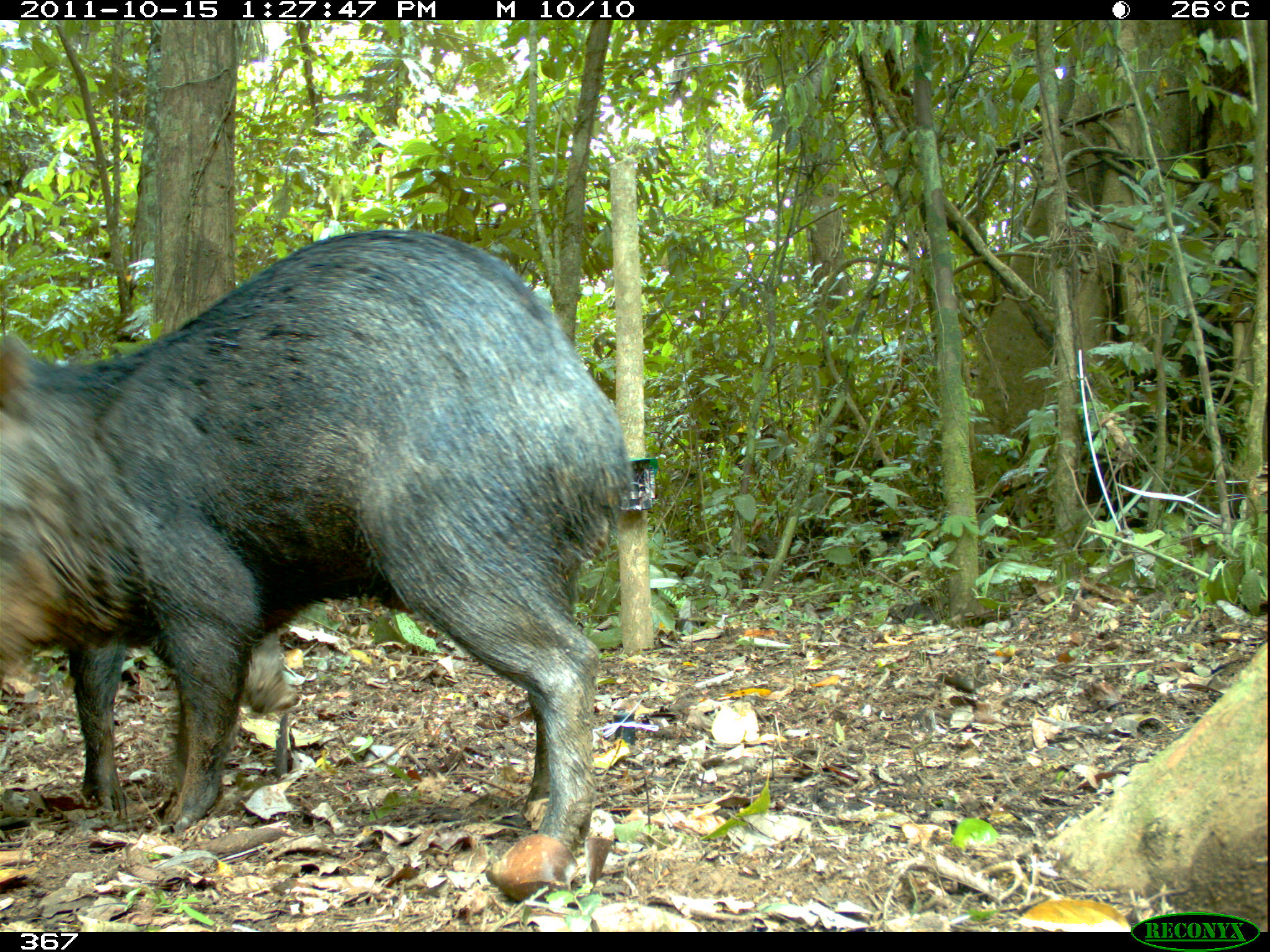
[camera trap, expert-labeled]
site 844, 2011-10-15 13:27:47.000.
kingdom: Animalia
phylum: Chordata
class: Mammalia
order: Artiodactyla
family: Tayassuidae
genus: Tayassu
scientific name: Tayassu pecari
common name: white-lipped peccary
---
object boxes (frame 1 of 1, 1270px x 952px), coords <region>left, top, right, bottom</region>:
tayassu pecari: <region>15, 227, 627, 855</region>; <region>0, 341, 283, 817</region>